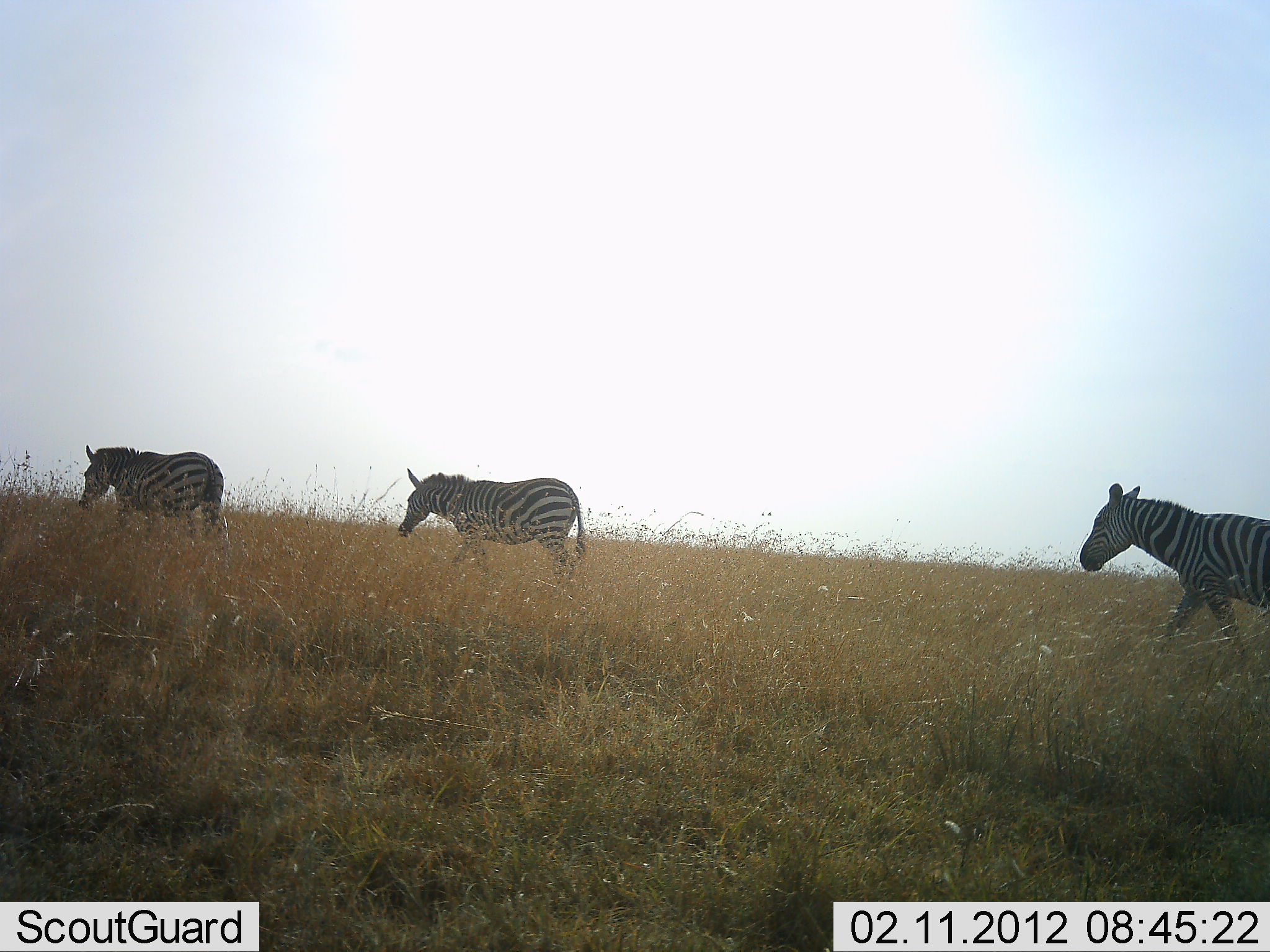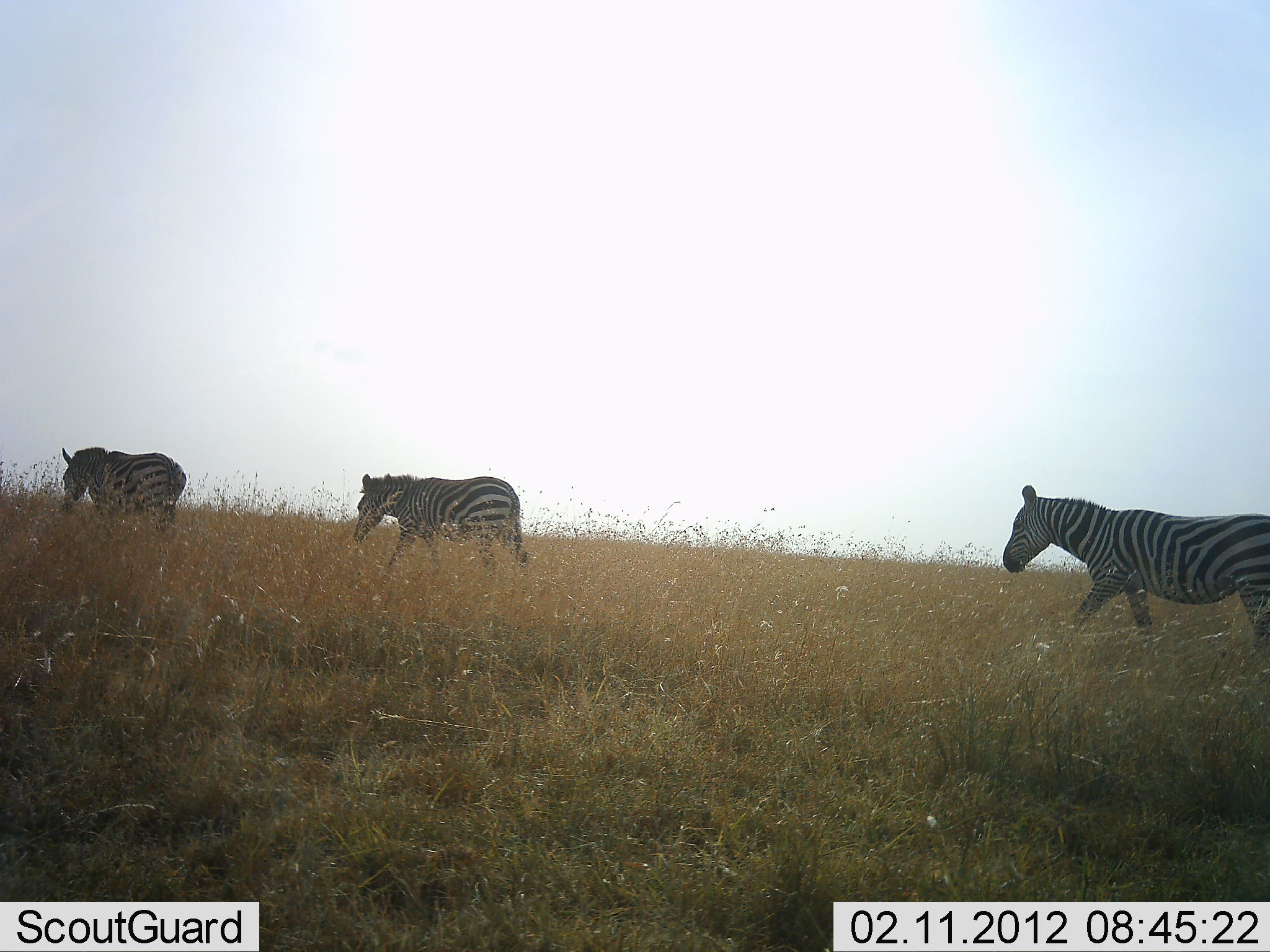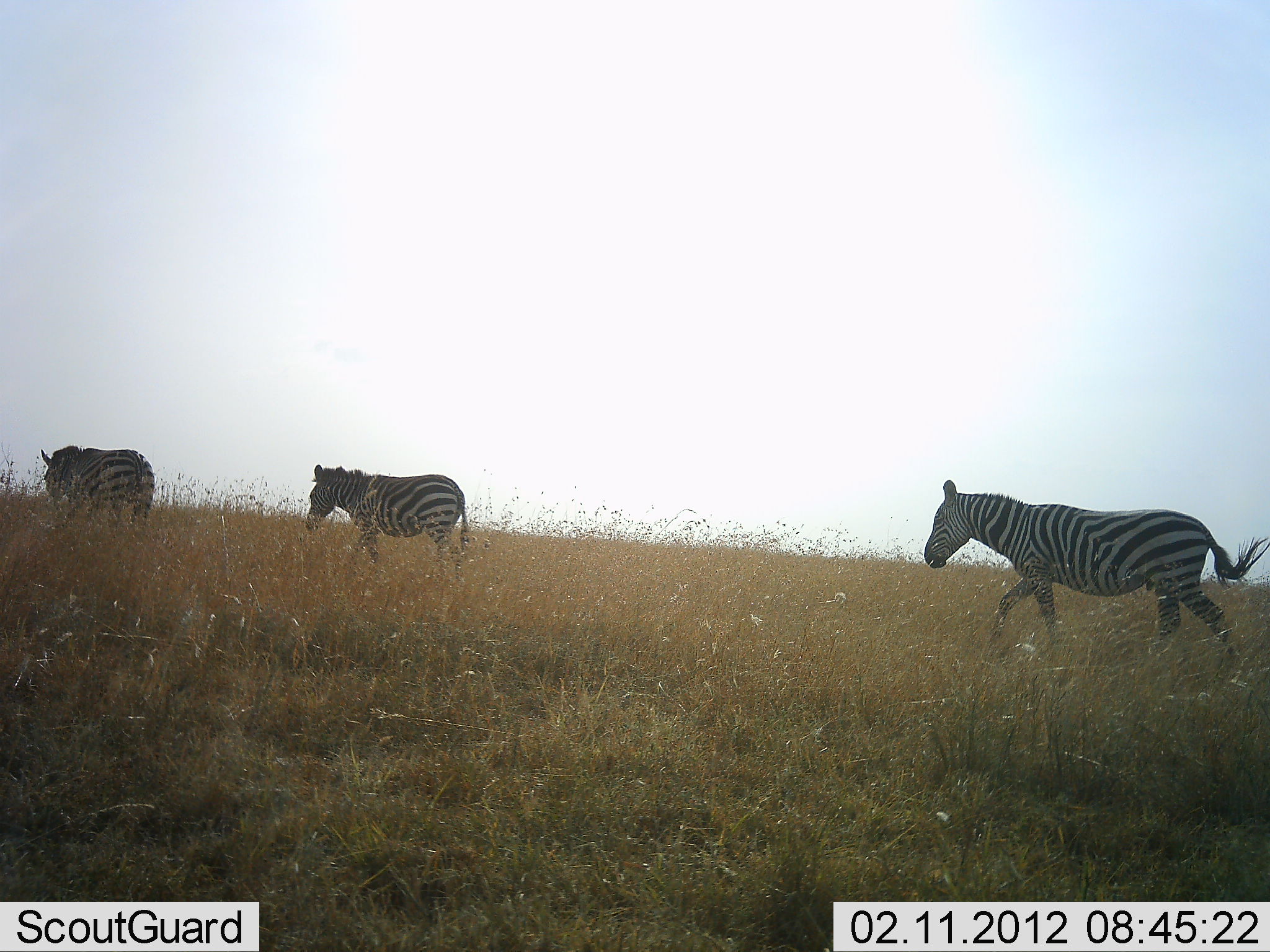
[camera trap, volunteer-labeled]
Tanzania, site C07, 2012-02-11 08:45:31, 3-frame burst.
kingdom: Animalia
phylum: Chordata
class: Mammalia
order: Perissodactyla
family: Equidae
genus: Equus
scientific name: Equus quagga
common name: plains zebra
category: zebra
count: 3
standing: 0%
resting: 0%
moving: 100%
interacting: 0%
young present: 0%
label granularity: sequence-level